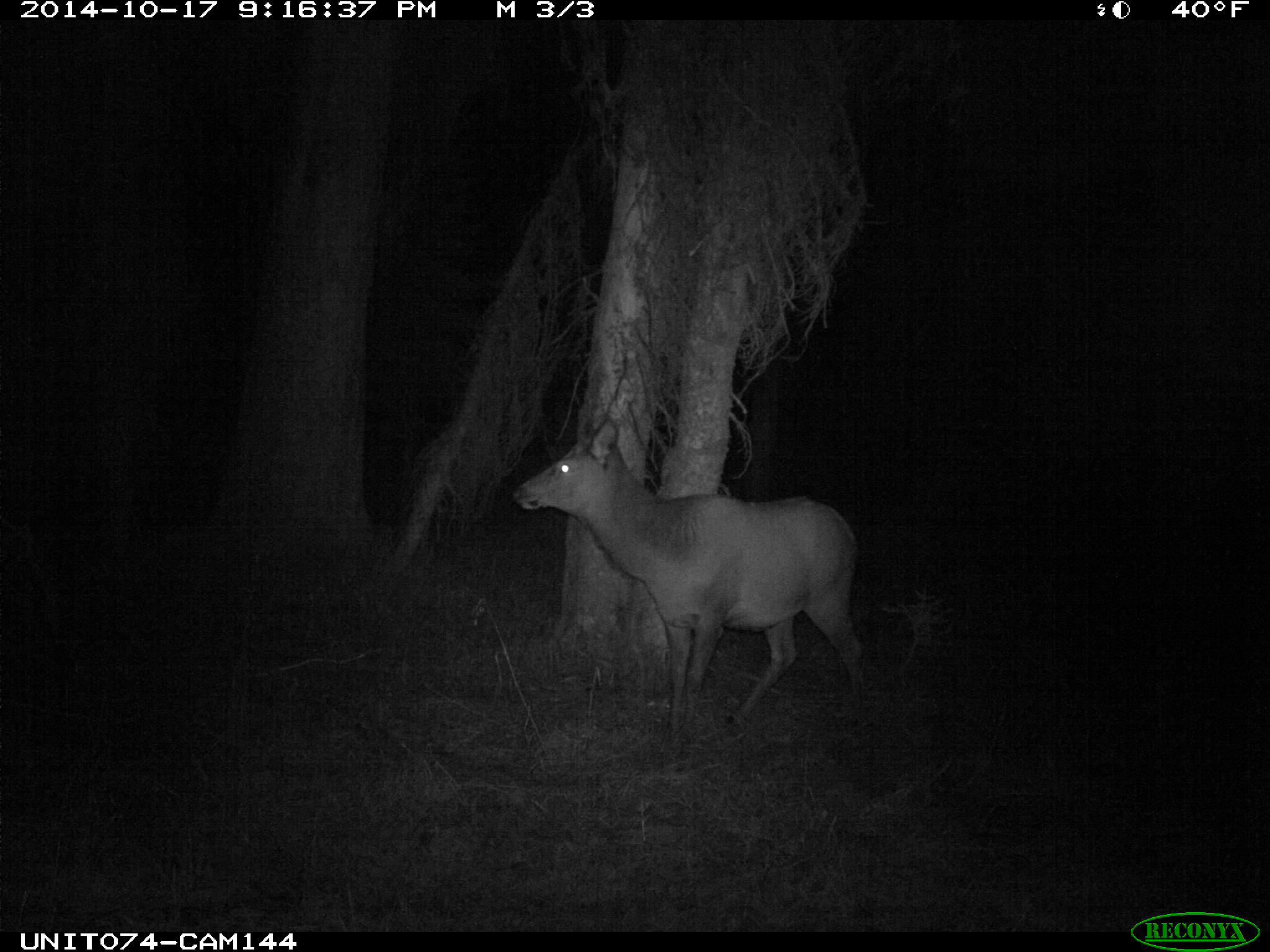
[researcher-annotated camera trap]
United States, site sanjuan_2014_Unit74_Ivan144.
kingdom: Animalia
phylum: Chordata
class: Mammalia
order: Artiodactyla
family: Cervidae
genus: Cervus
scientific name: Cervus elaphus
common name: red deer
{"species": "Cervus elaphus (red deer)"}